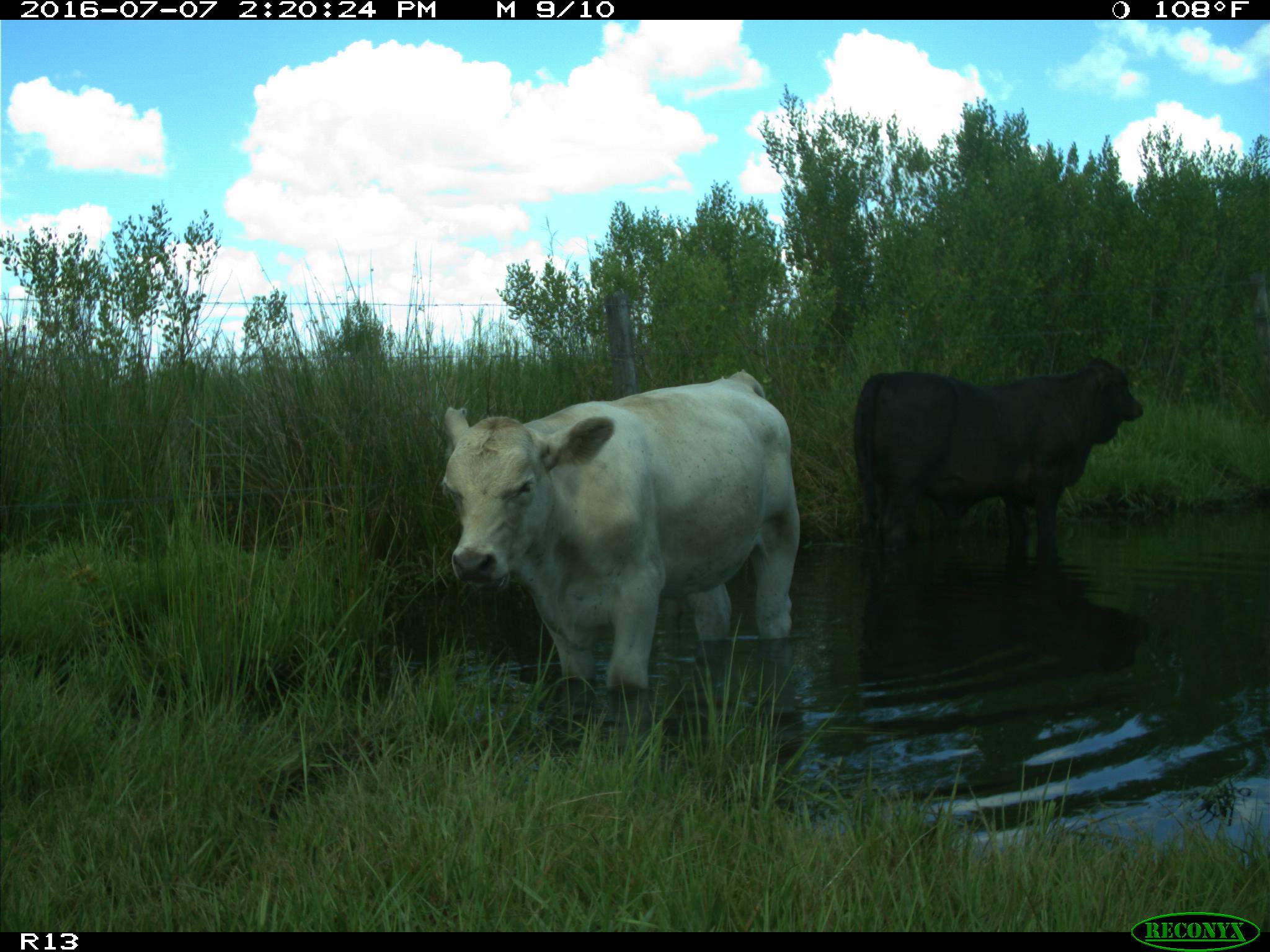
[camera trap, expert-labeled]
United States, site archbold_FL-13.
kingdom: Animalia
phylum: Chordata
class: Mammalia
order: Artiodactyla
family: Bovidae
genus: Bos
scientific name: Bos taurus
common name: domestic cow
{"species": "Bos taurus (domestic cow)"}